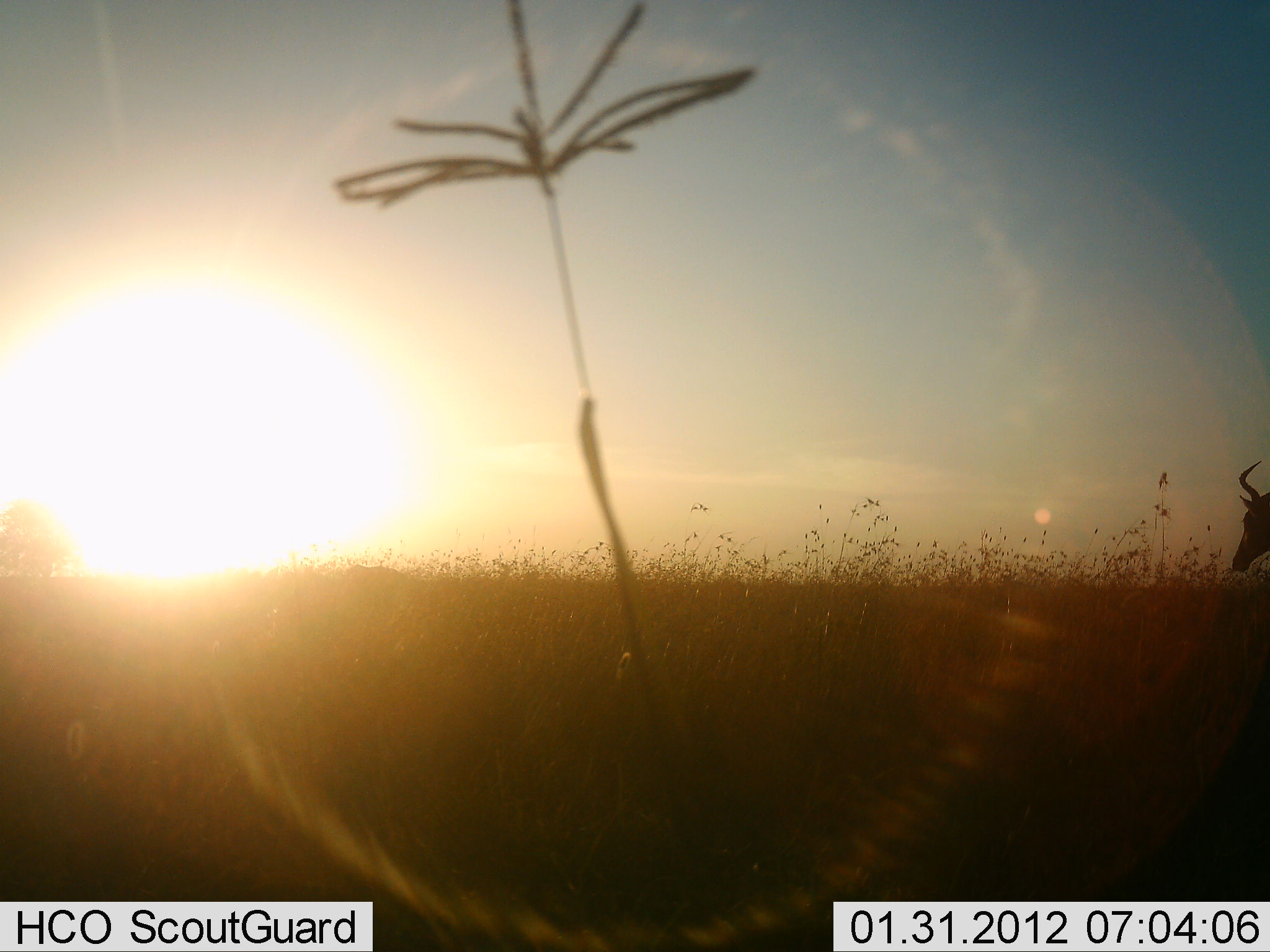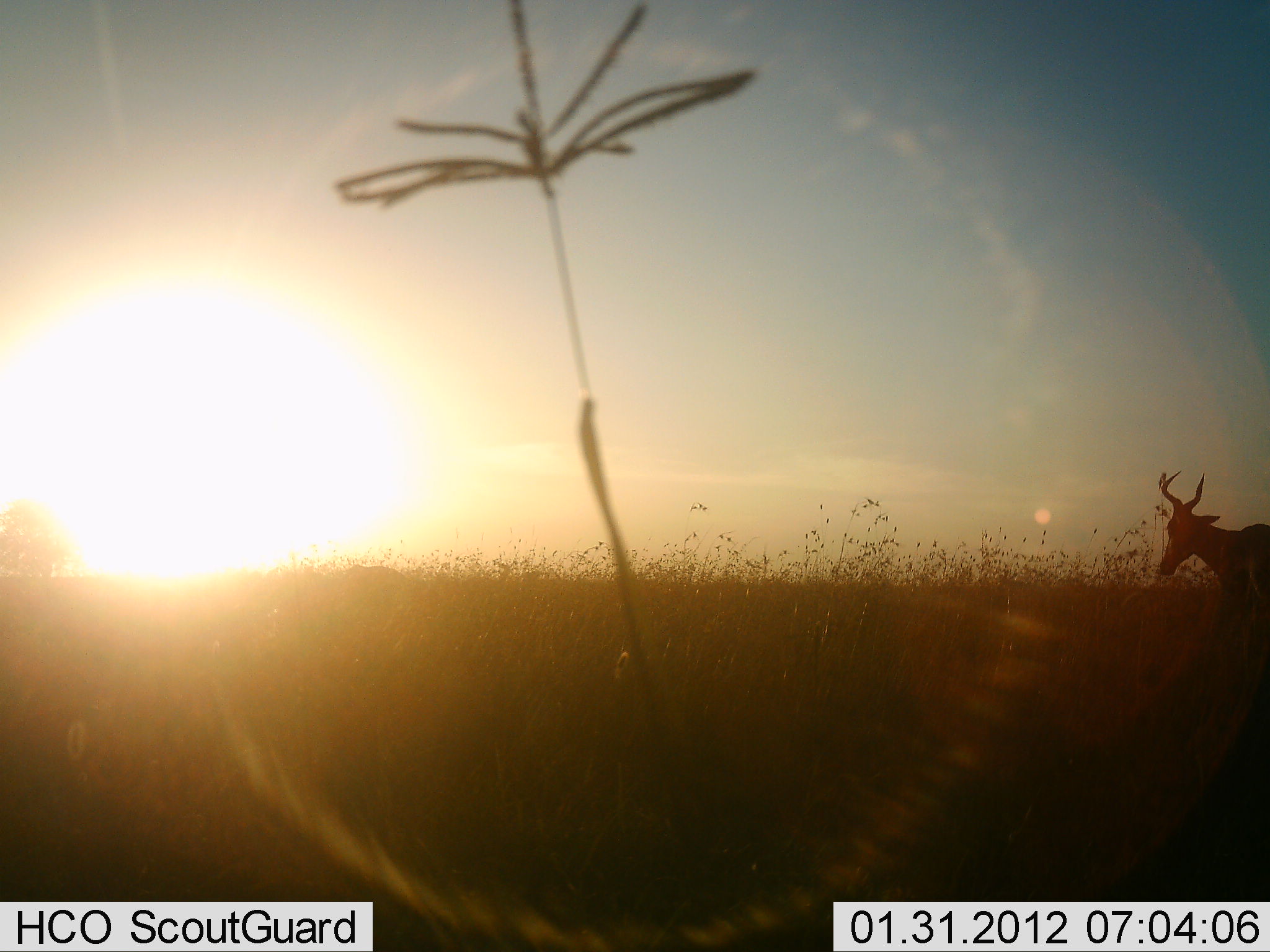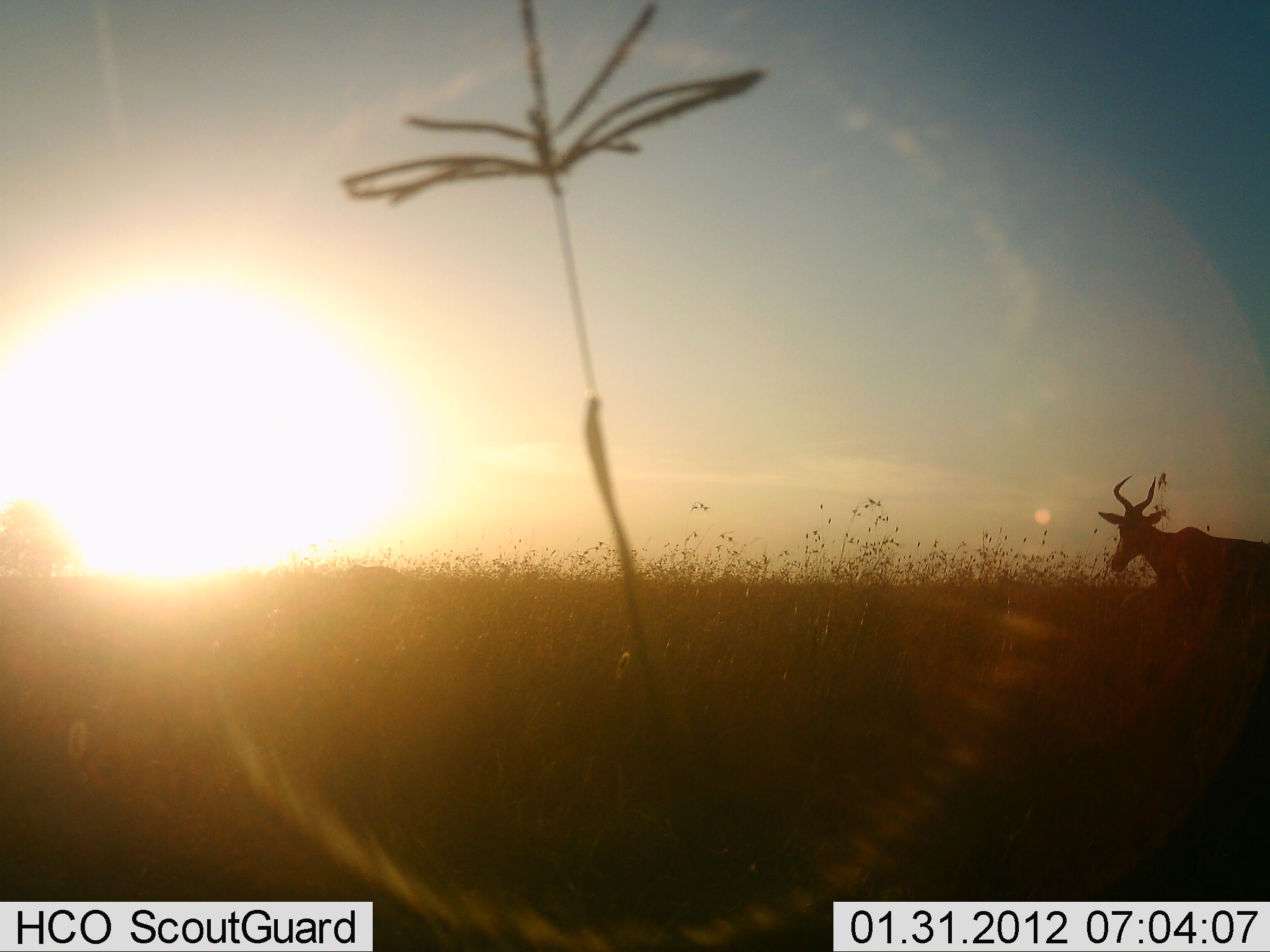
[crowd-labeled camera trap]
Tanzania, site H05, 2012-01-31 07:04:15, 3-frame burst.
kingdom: Animalia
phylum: Chordata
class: Mammalia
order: Artiodactyla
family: Bovidae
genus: Alcelaphus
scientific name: Alcelaphus buselaphus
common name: hartebeest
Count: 1.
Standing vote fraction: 0%.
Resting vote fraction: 0%.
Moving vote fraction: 100%.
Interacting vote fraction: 0%.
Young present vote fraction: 0%.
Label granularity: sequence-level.